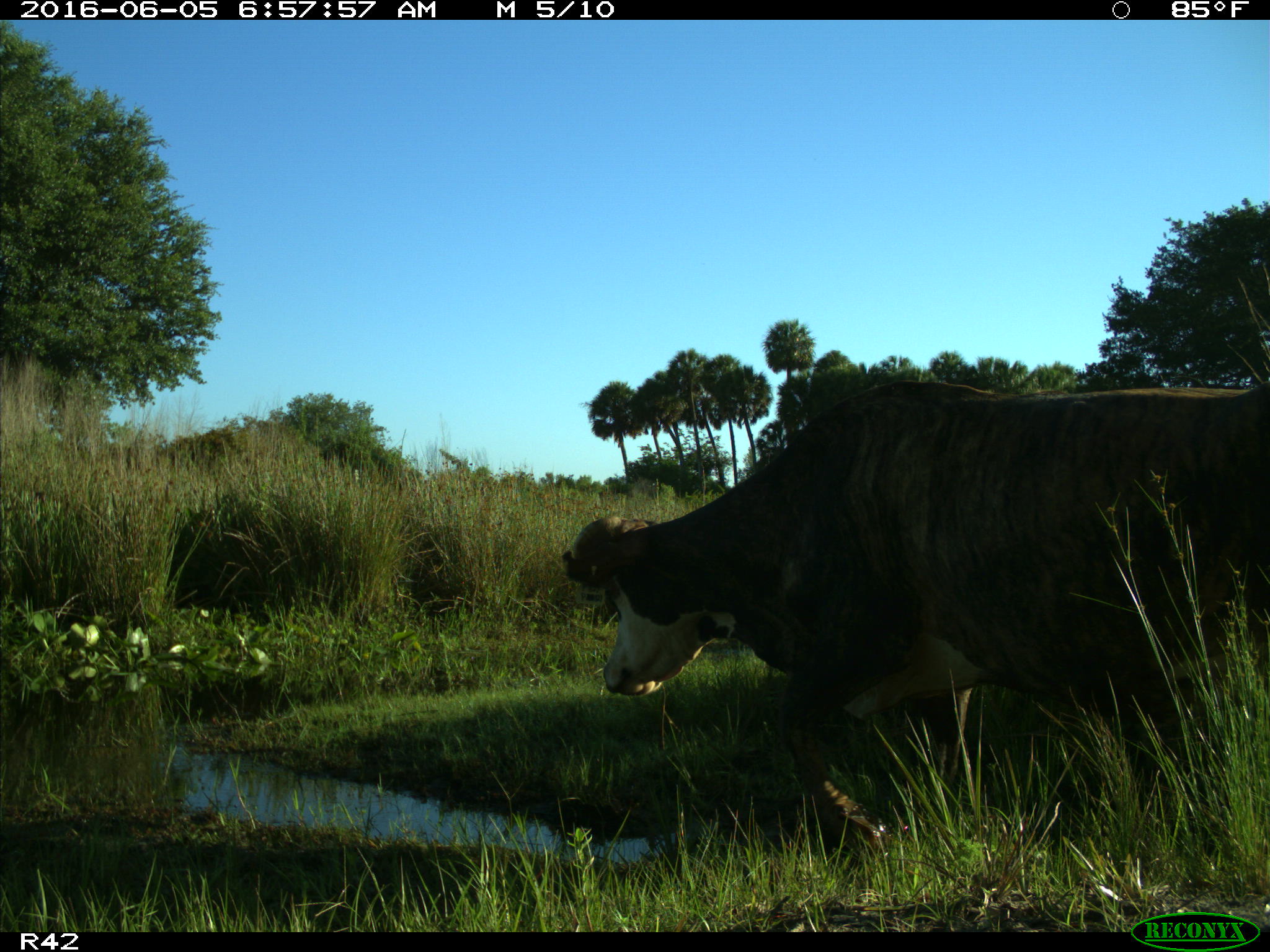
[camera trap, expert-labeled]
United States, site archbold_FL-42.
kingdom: Animalia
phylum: Chordata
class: Mammalia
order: Artiodactyla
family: Bovidae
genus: Bos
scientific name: Bos taurus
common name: domestic cow